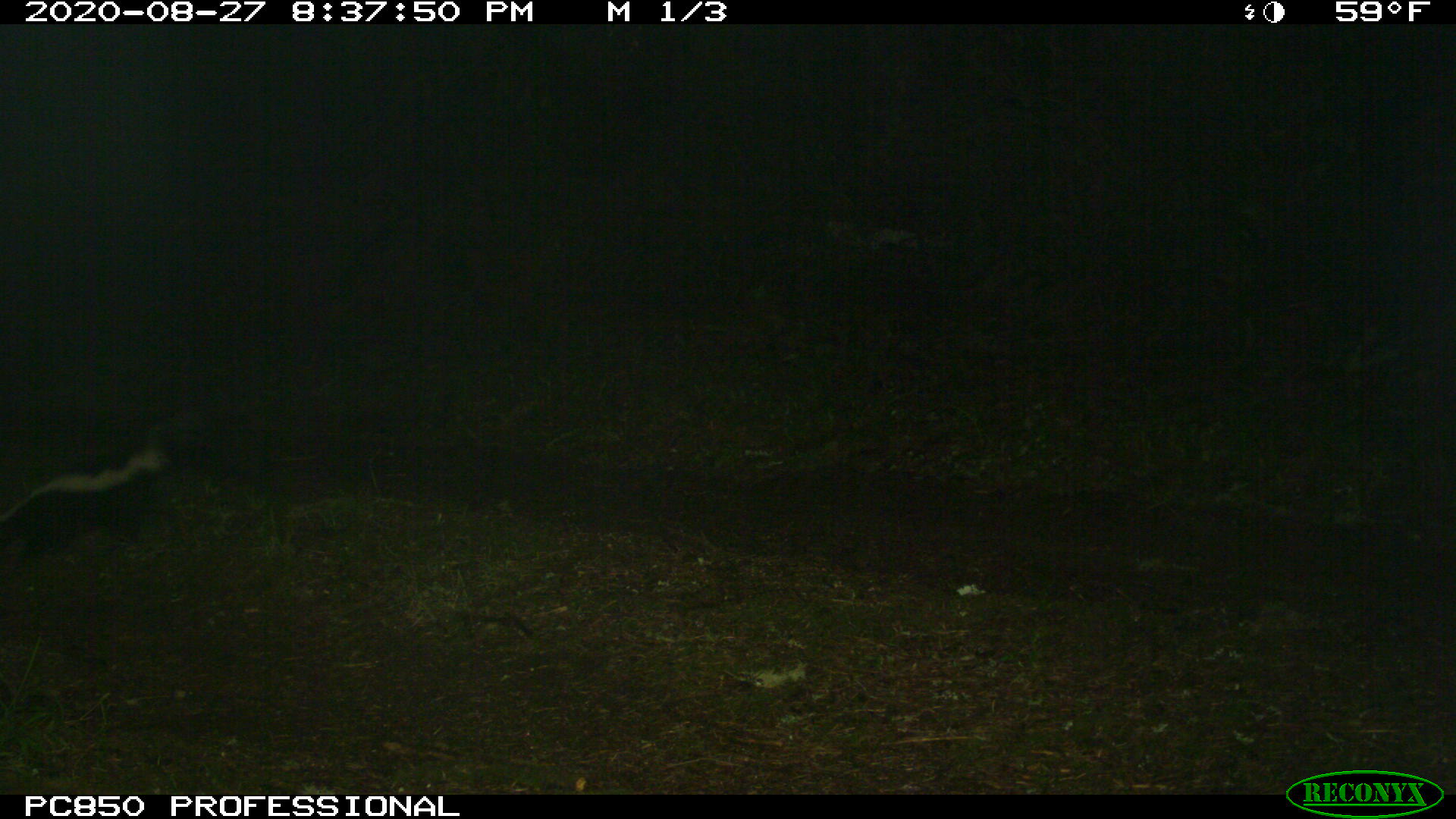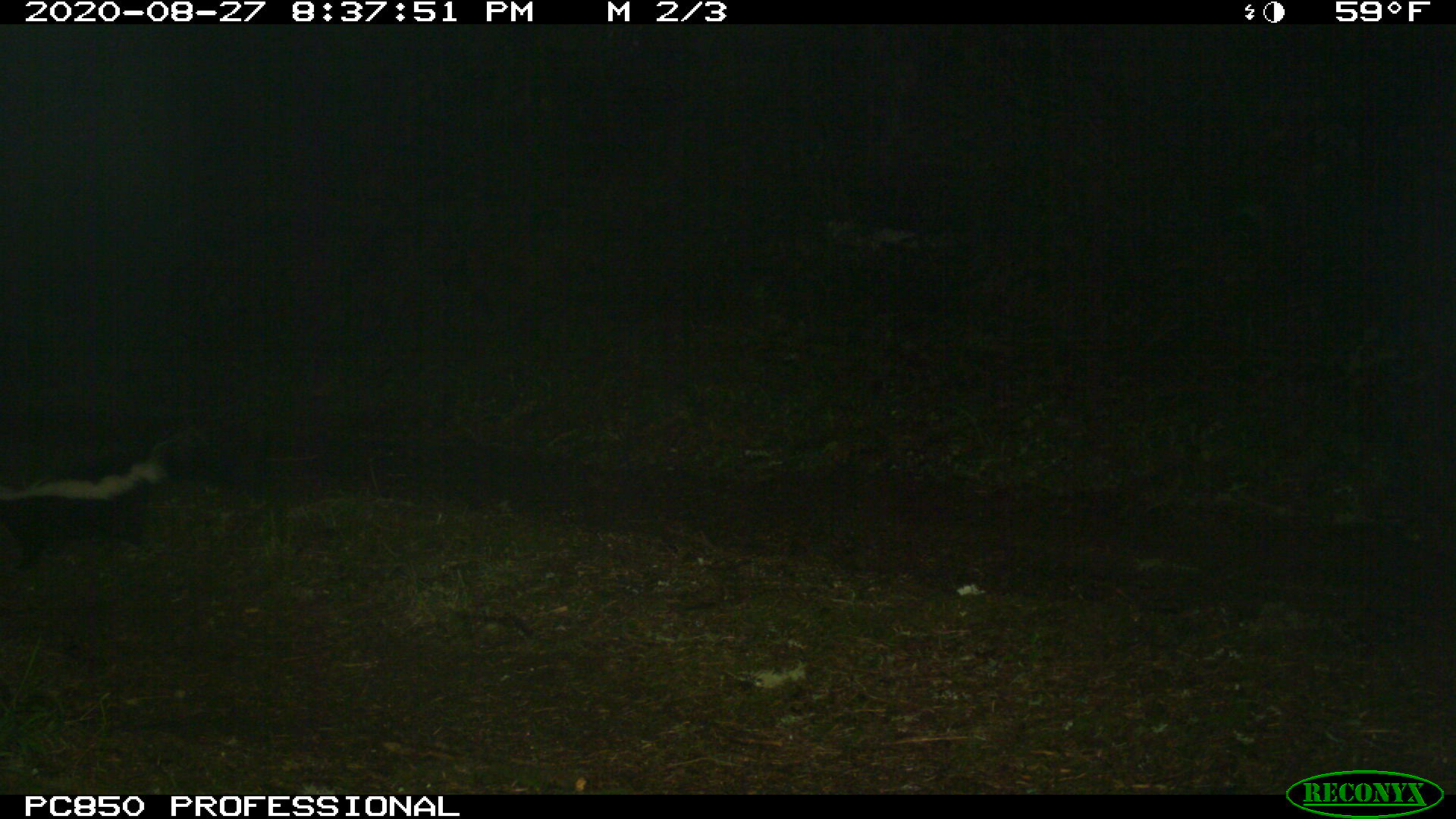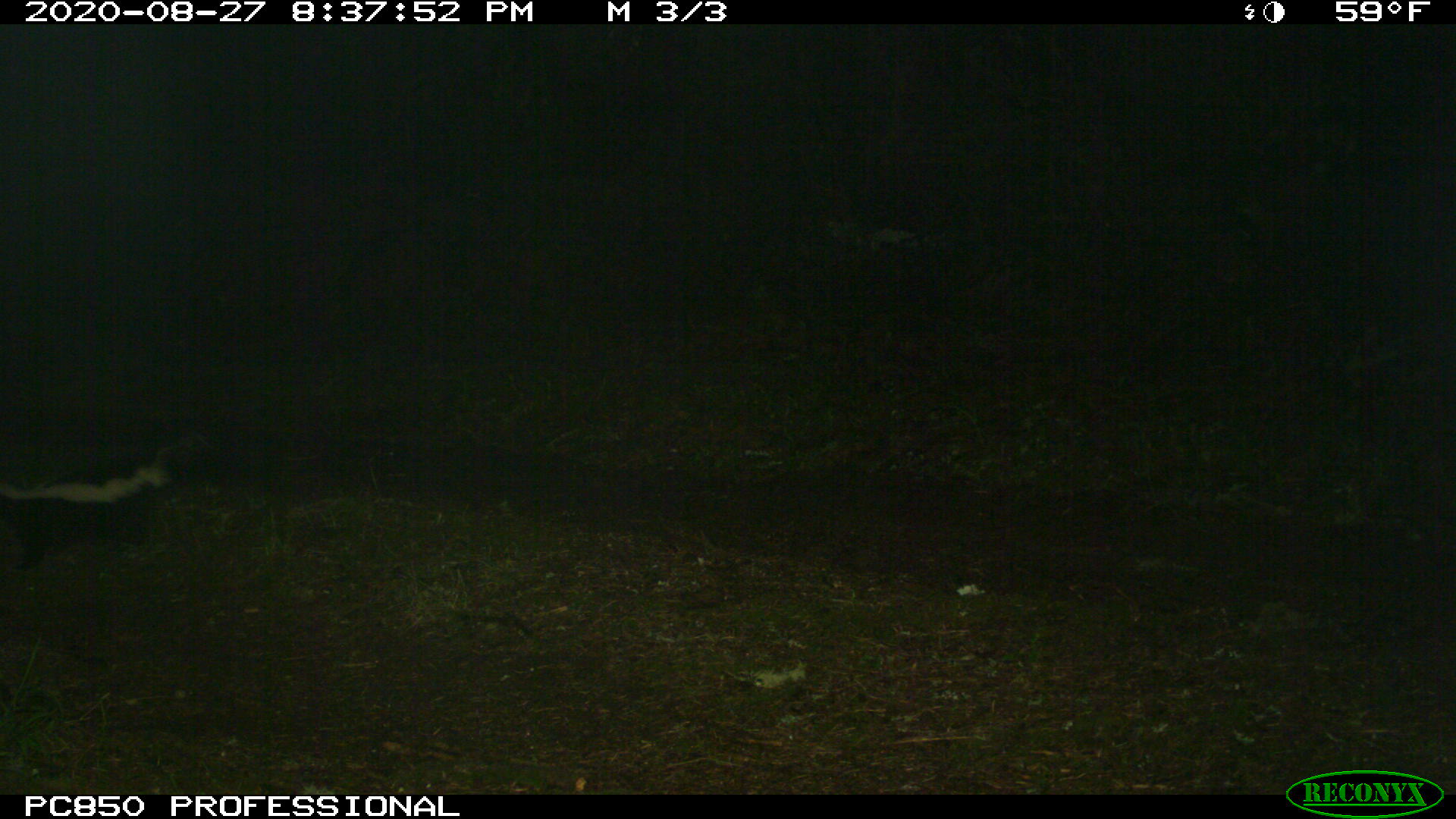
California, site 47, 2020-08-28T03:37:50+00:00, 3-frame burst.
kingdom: Animalia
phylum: Chordata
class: Mammalia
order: Carnivora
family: Mephitidae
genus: Mephitis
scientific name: Mephitis mephitis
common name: striped skunk